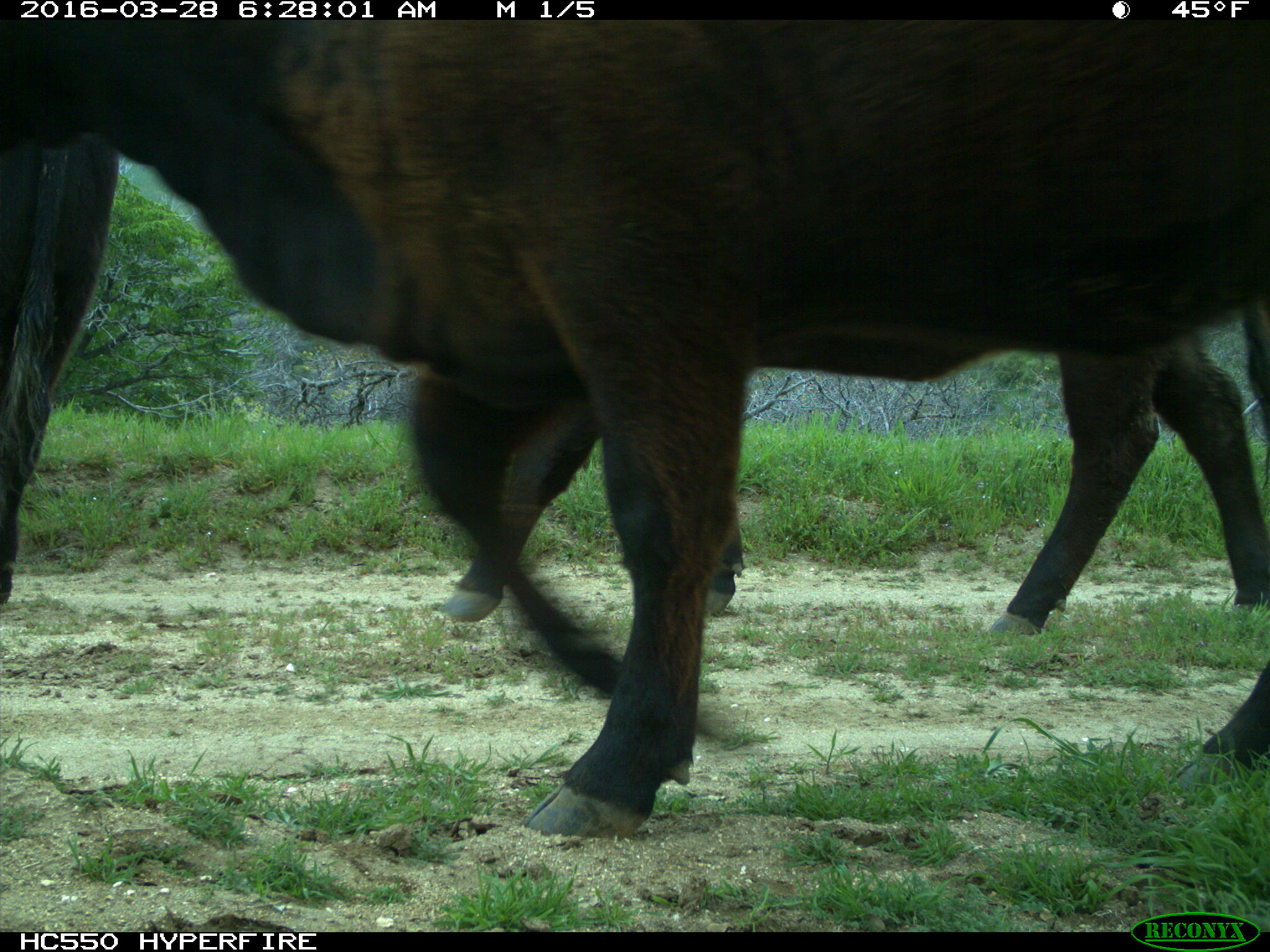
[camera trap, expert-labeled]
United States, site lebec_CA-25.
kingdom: Animalia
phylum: Chordata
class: Mammalia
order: Artiodactyla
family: Bovidae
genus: Bos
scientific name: Bos taurus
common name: domestic cow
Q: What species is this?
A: Bos taurus (domestic cow).